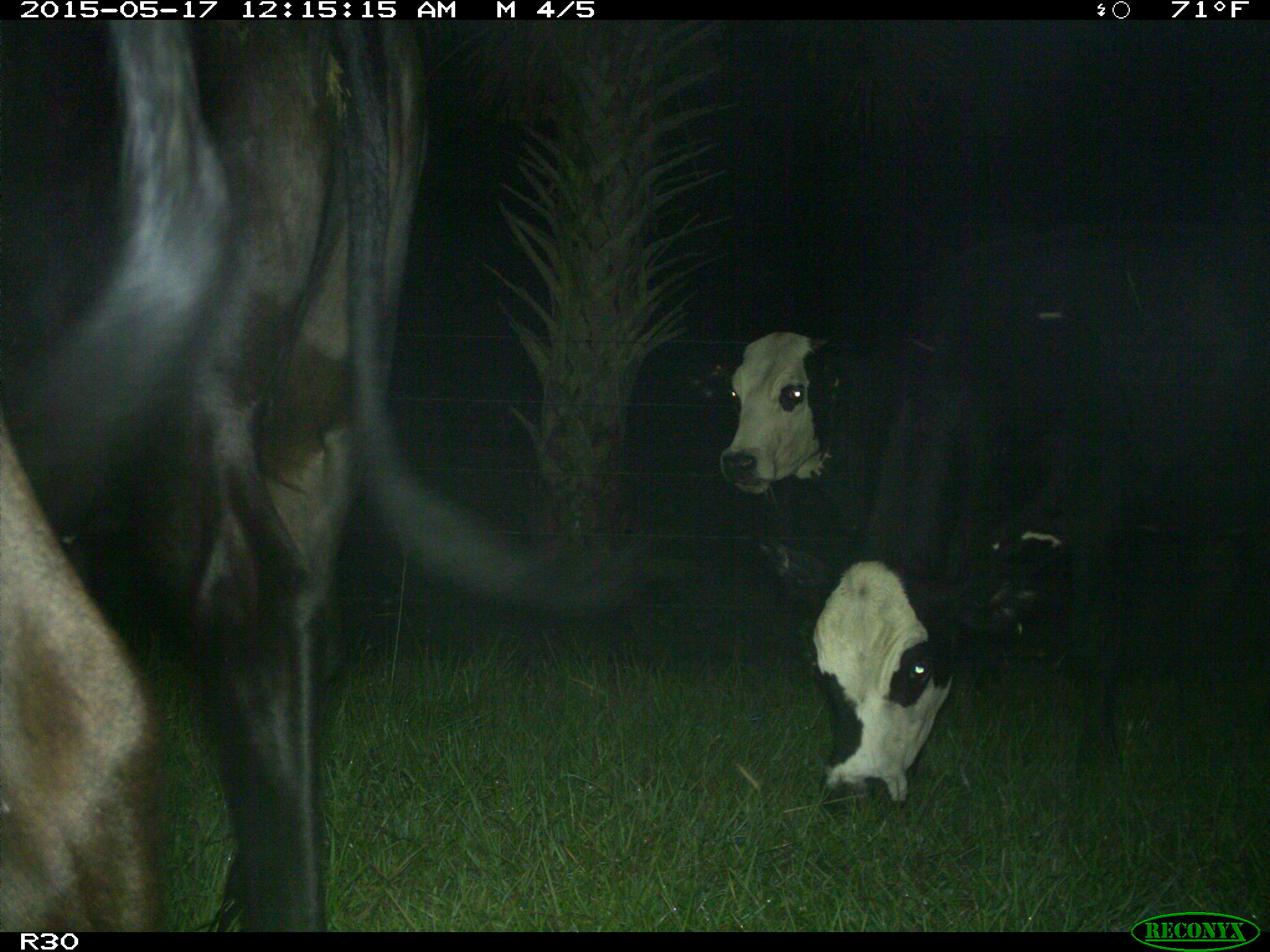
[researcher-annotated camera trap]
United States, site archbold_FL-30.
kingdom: Animalia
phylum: Chordata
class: Mammalia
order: Artiodactyla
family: Bovidae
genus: Bos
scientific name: Bos taurus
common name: domestic cow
Bos taurus (domestic cow).